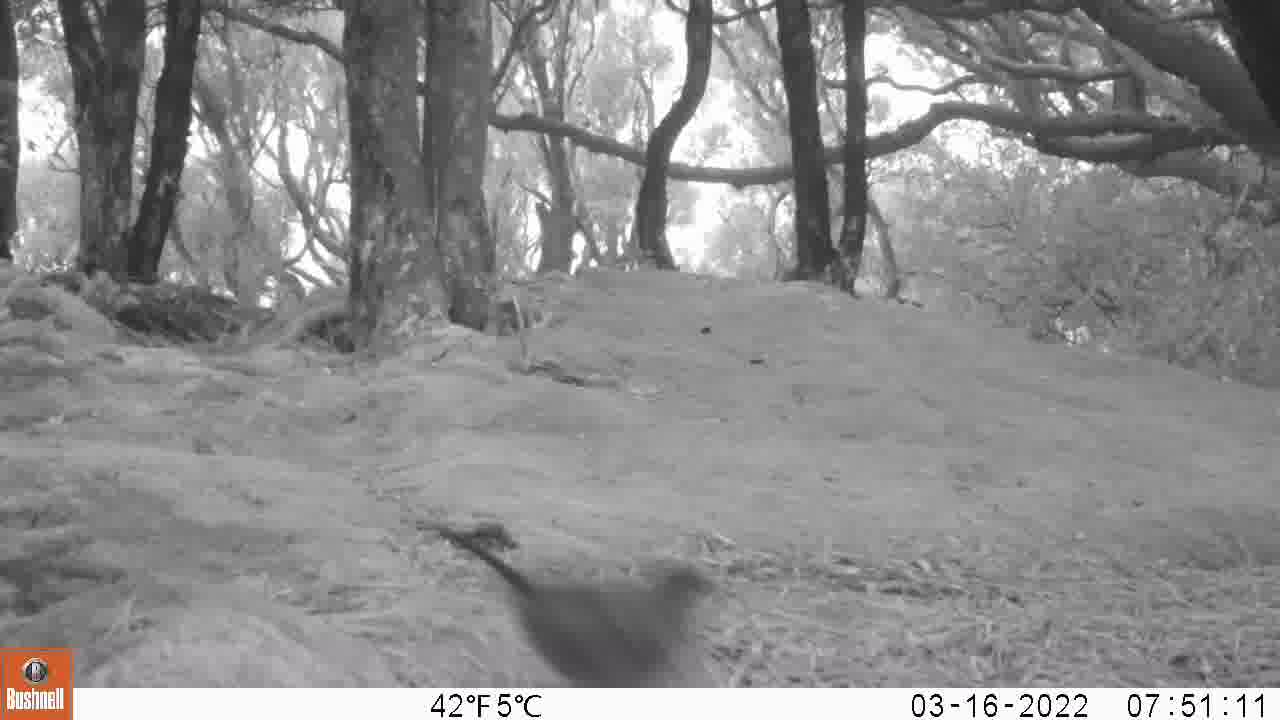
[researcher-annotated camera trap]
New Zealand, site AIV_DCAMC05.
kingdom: Animalia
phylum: Chordata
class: Aves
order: Passeriformes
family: Turdidae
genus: Turdus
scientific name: Turdus merula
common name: eurasian blackbird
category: blackbird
Blackbird (eurasian blackbird) (Turdus merula).